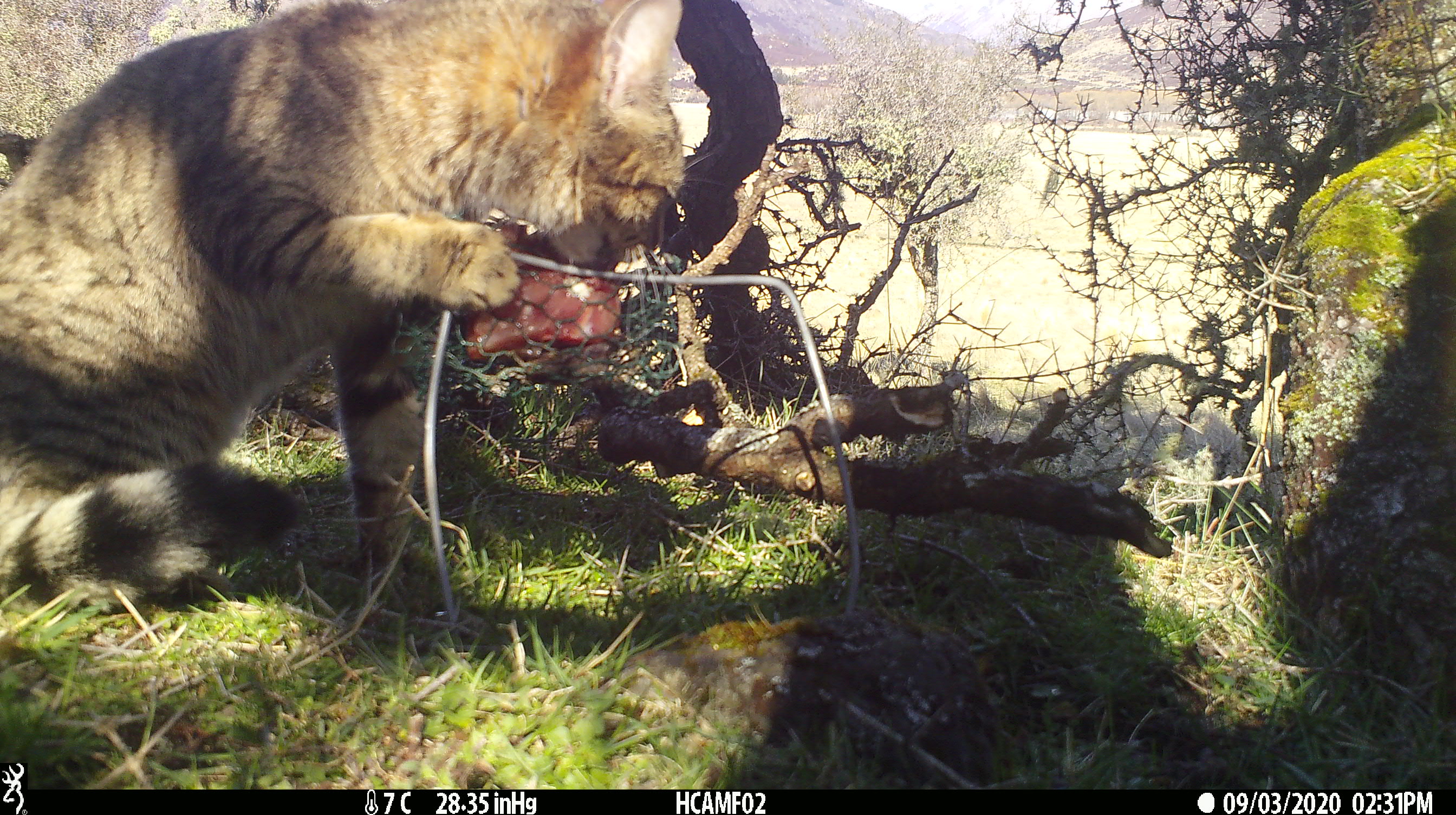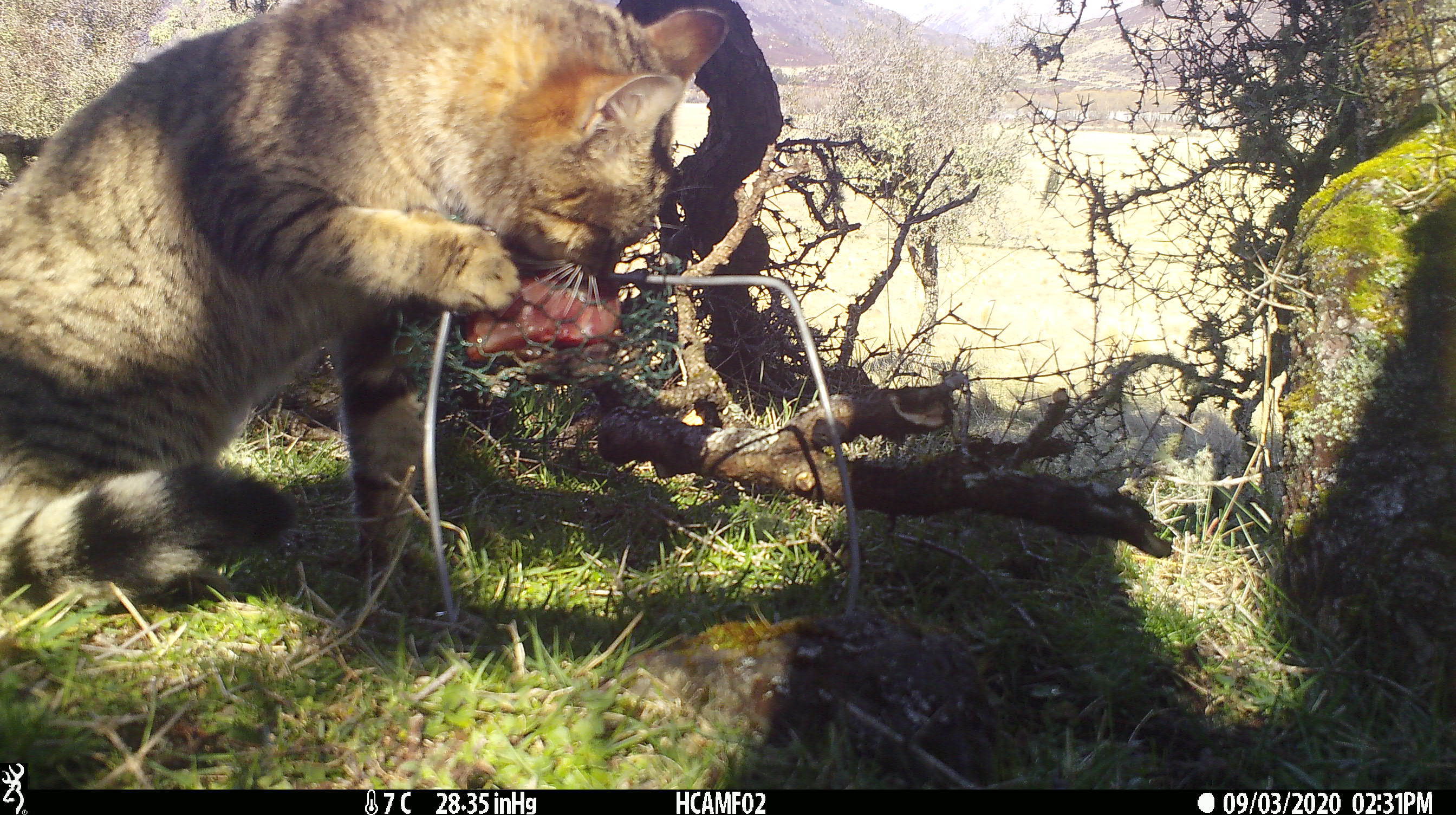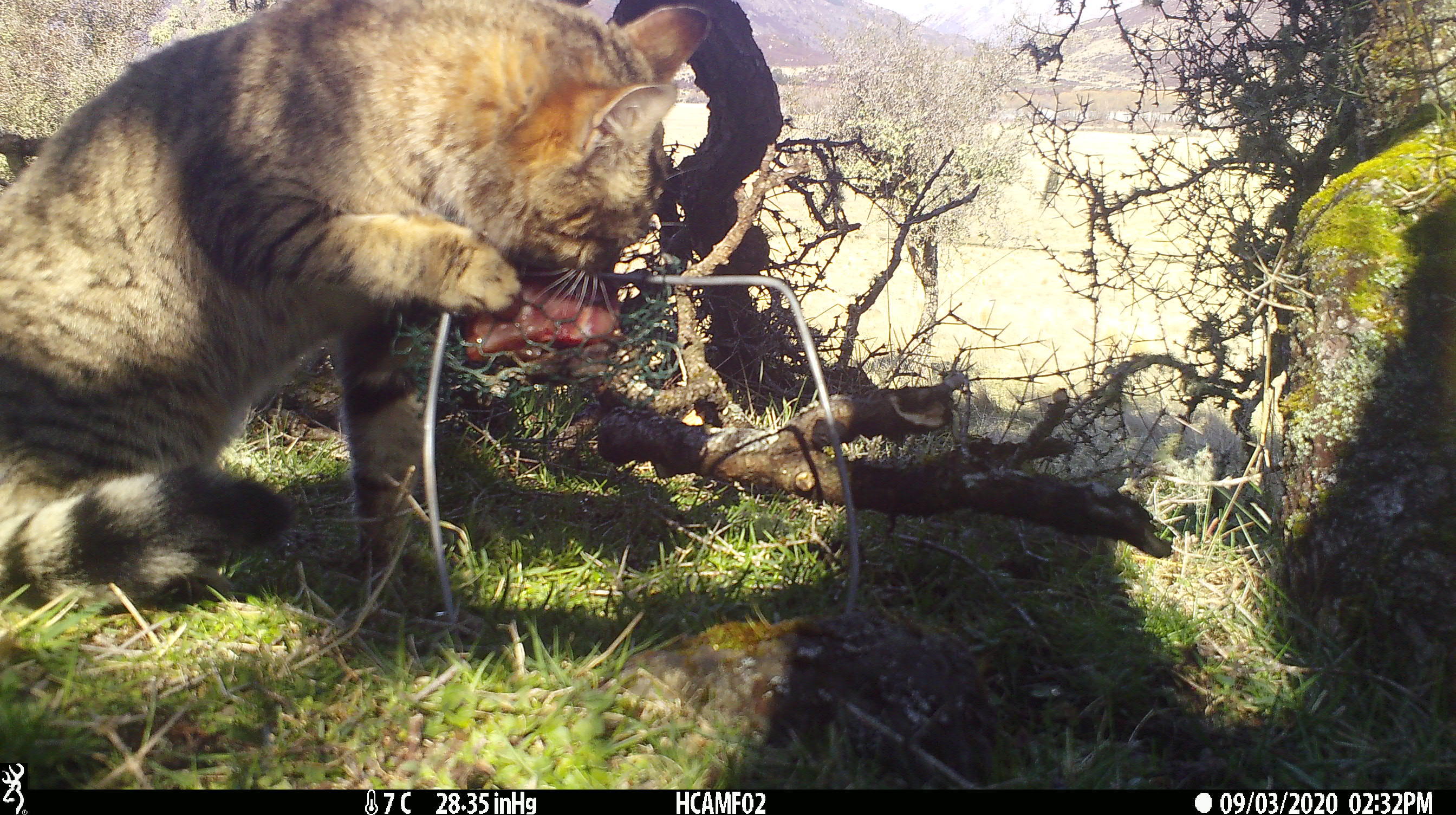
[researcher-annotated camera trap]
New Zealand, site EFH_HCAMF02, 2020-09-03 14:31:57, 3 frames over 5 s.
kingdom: Animalia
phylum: Chordata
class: Mammalia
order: Carnivora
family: Felidae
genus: Felis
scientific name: Felis catus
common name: domestic cat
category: cat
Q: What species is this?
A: Cat (domestic cat) (Felis catus).